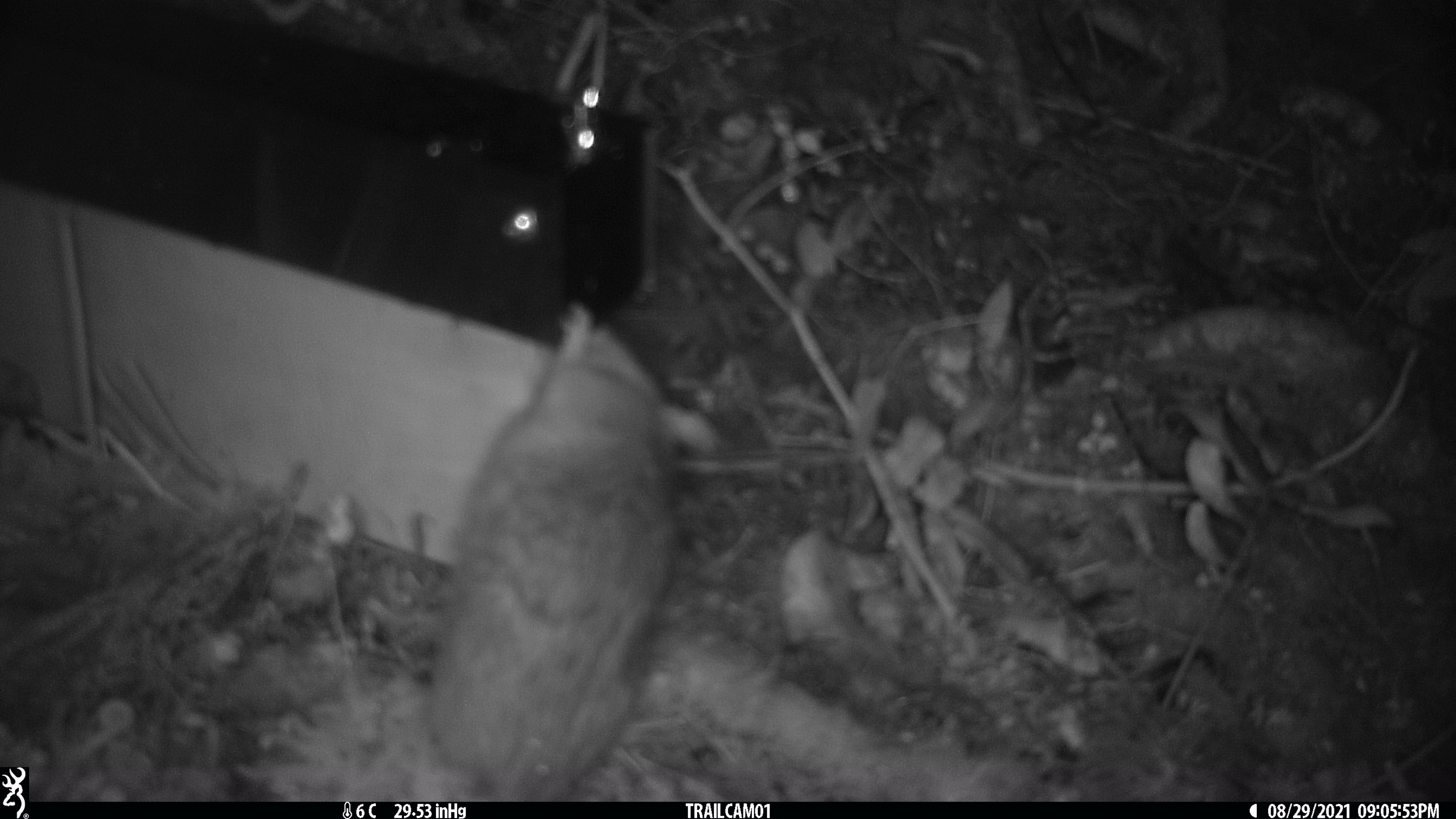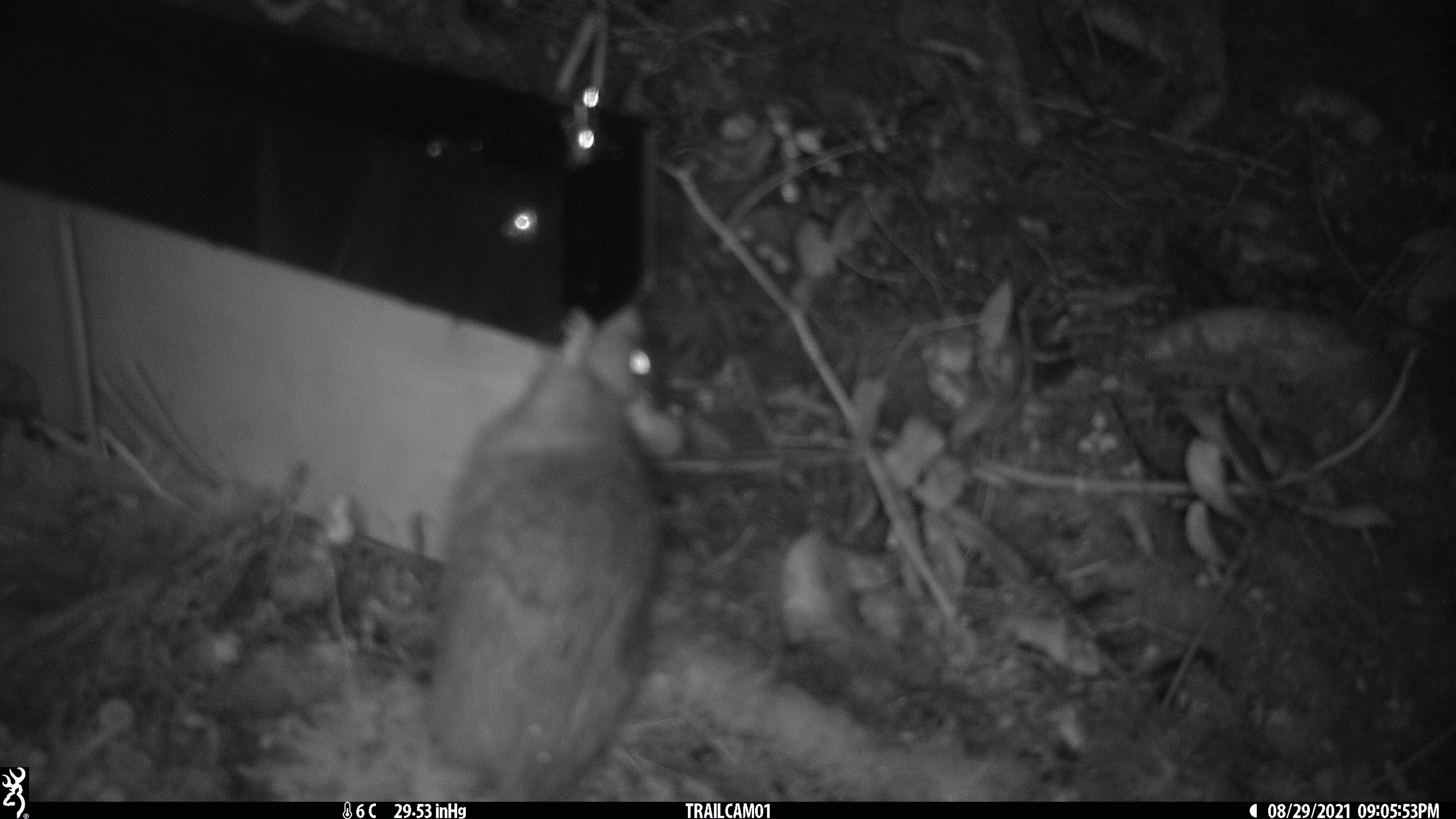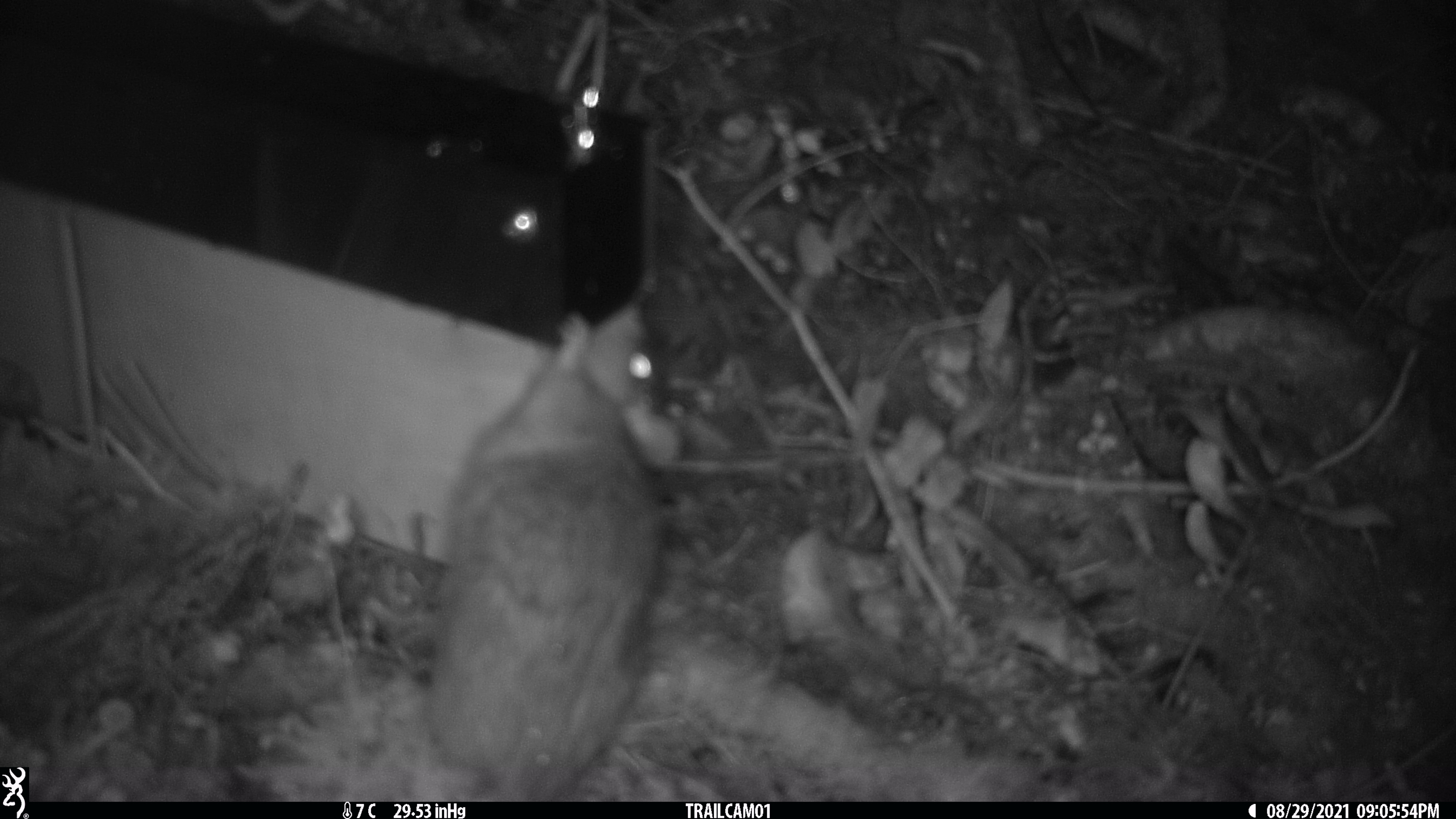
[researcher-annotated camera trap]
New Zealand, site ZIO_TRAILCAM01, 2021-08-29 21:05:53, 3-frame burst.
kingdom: Animalia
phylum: Chordata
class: Mammalia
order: Rodentia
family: Muridae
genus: Rattus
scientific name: Rattus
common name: rat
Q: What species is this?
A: Rat (Rattus).